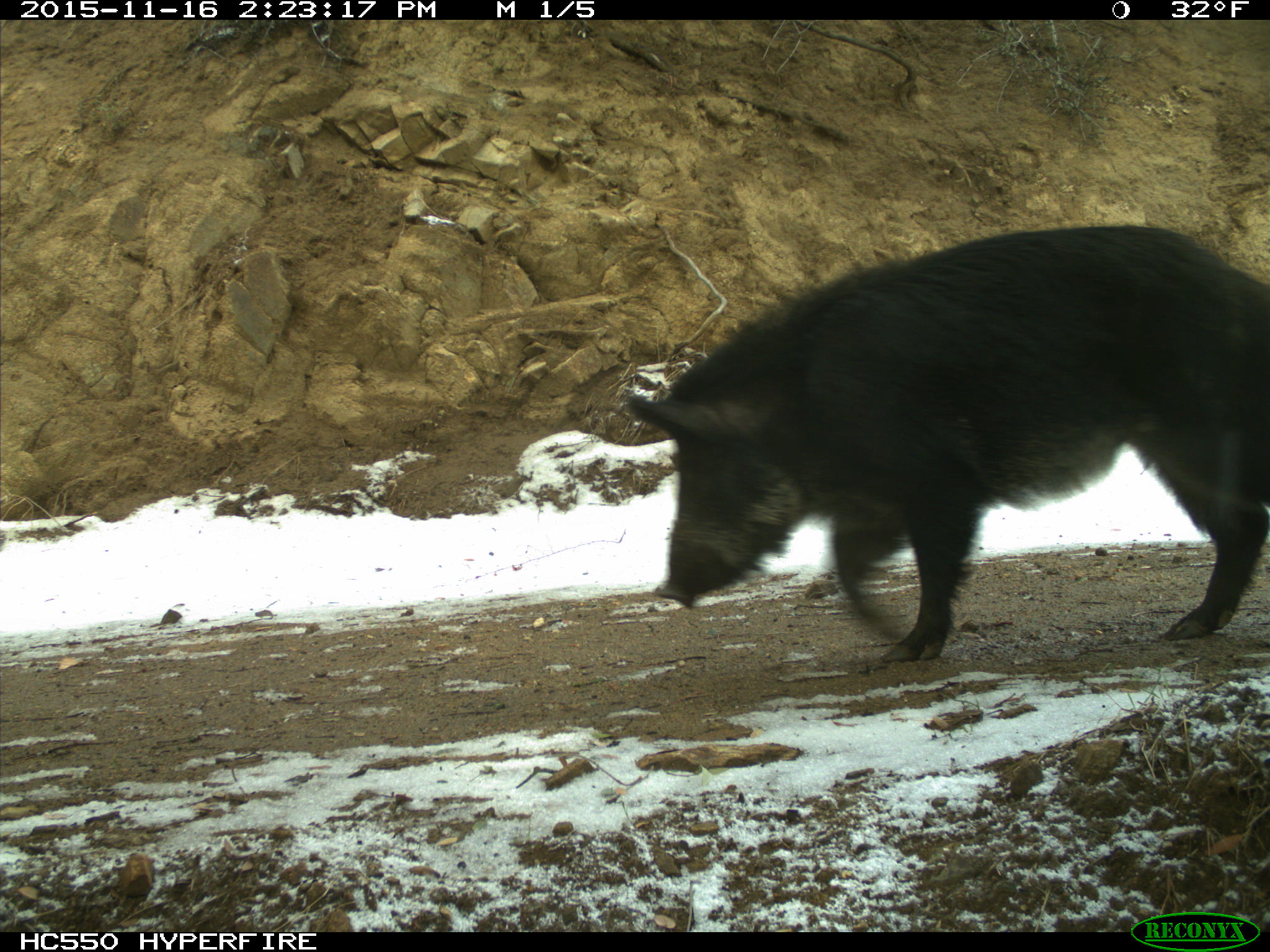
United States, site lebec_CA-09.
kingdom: Animalia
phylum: Chordata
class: Mammalia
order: Artiodactyla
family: Suidae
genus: Sus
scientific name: Sus scrofa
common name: wild boar